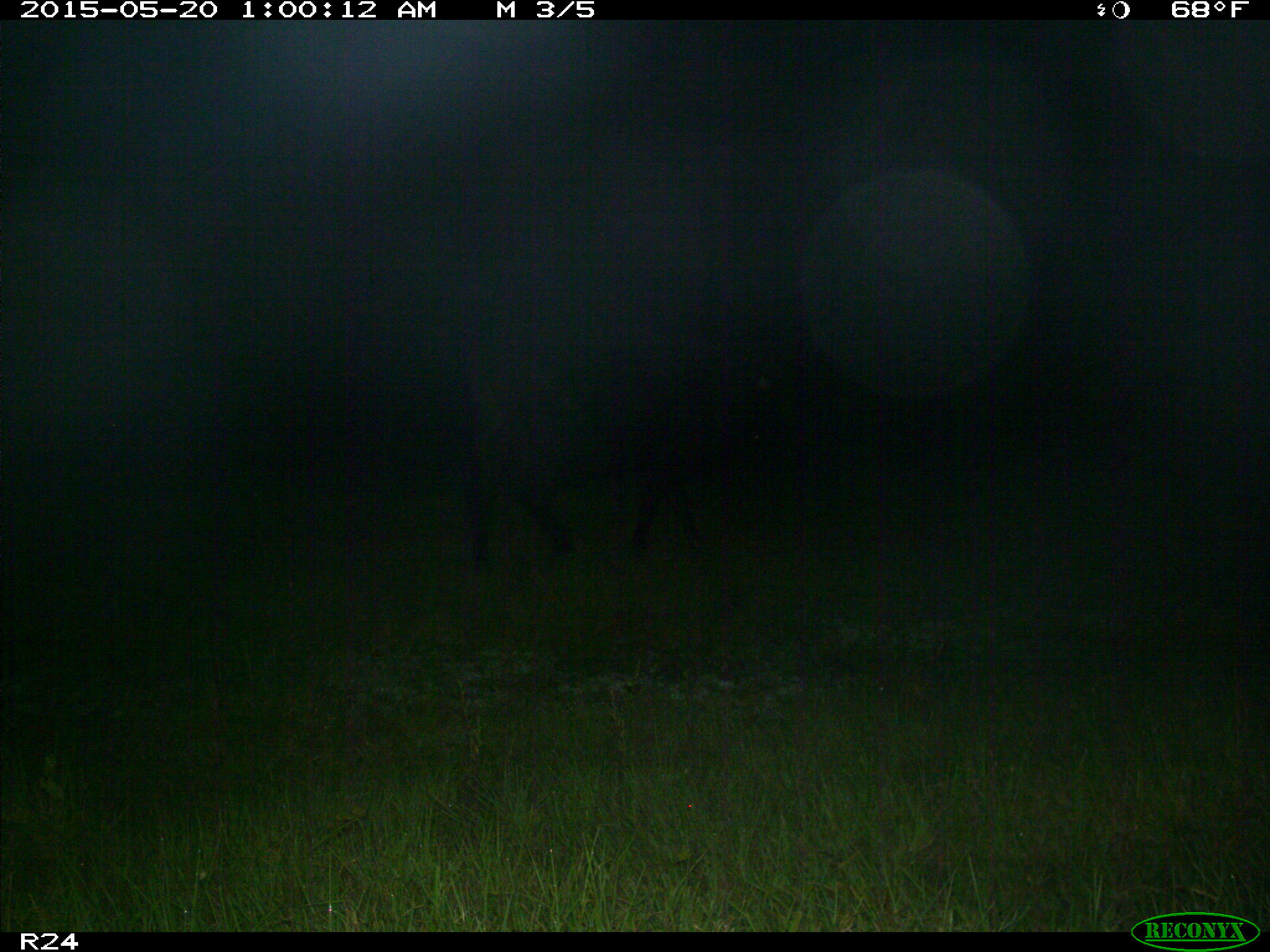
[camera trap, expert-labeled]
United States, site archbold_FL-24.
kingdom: Animalia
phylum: Chordata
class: Mammalia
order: Artiodactyla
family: Bovidae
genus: Bos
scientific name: Bos taurus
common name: domestic cow